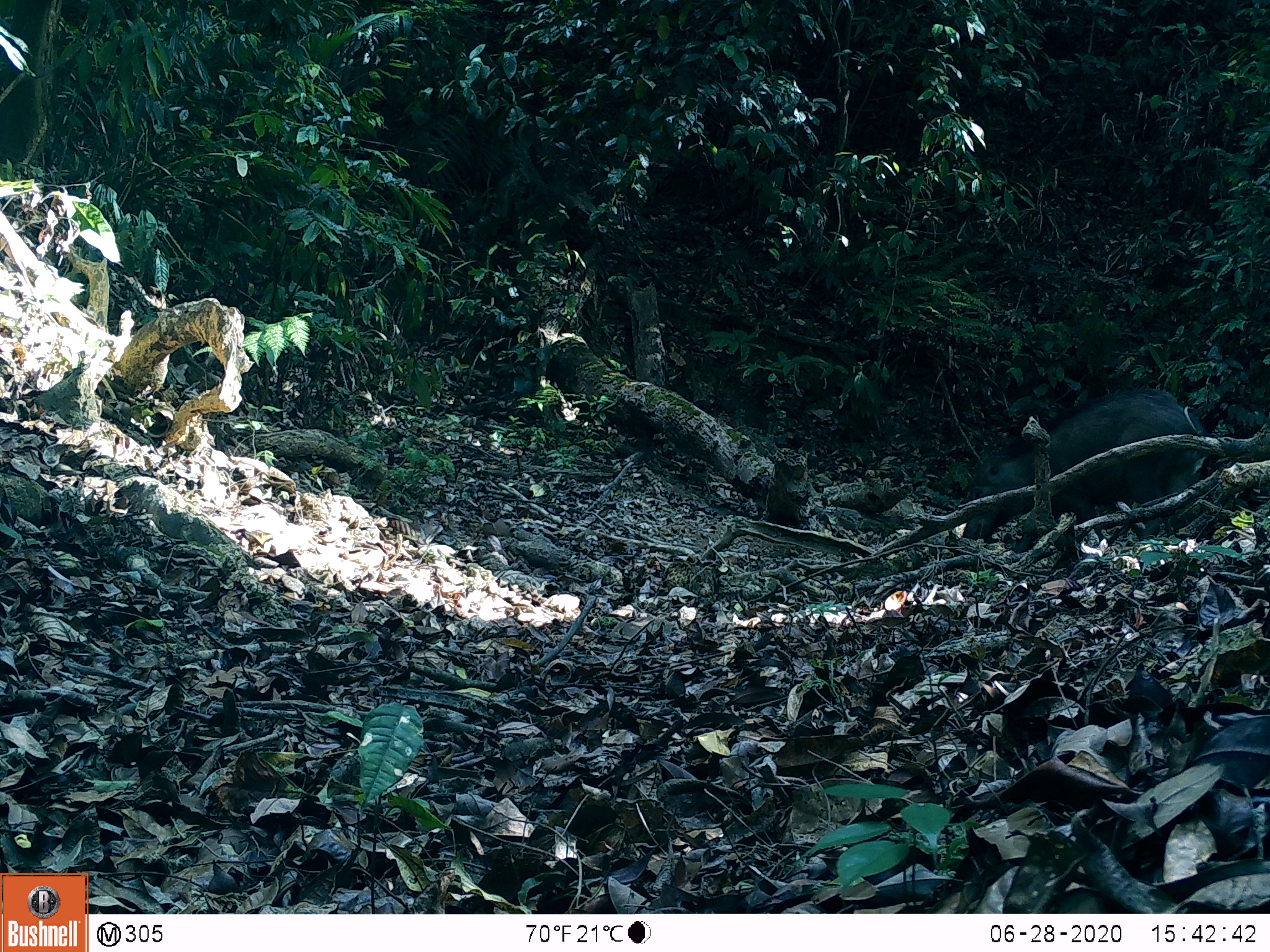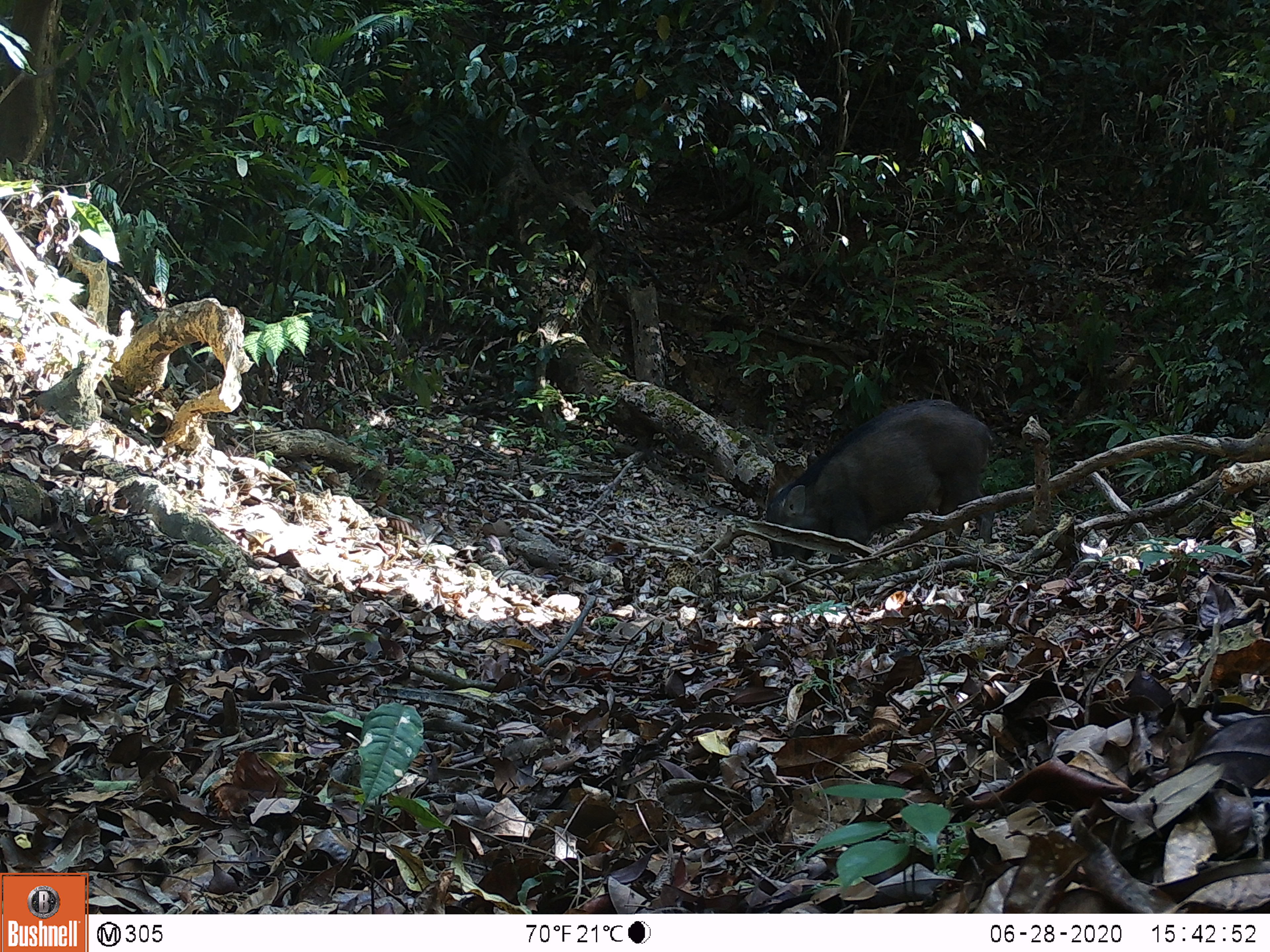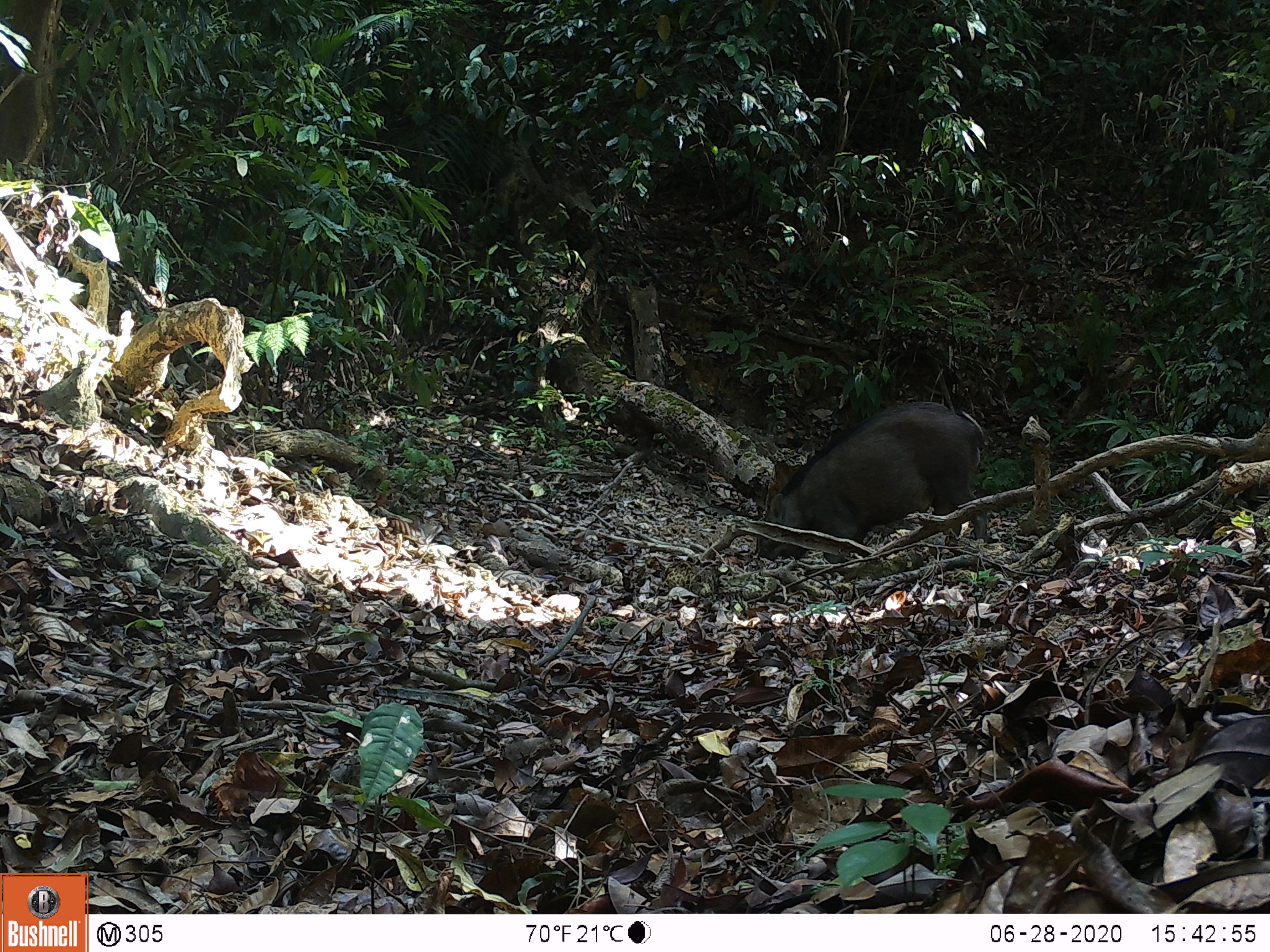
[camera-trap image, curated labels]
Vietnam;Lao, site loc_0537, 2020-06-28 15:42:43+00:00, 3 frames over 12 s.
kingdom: Animalia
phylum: Chordata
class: Mammalia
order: Artiodactyla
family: Suidae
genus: Sus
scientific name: Sus scrofa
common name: eurasian wild pig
Eurasian wild pig (Sus scrofa). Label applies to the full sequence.